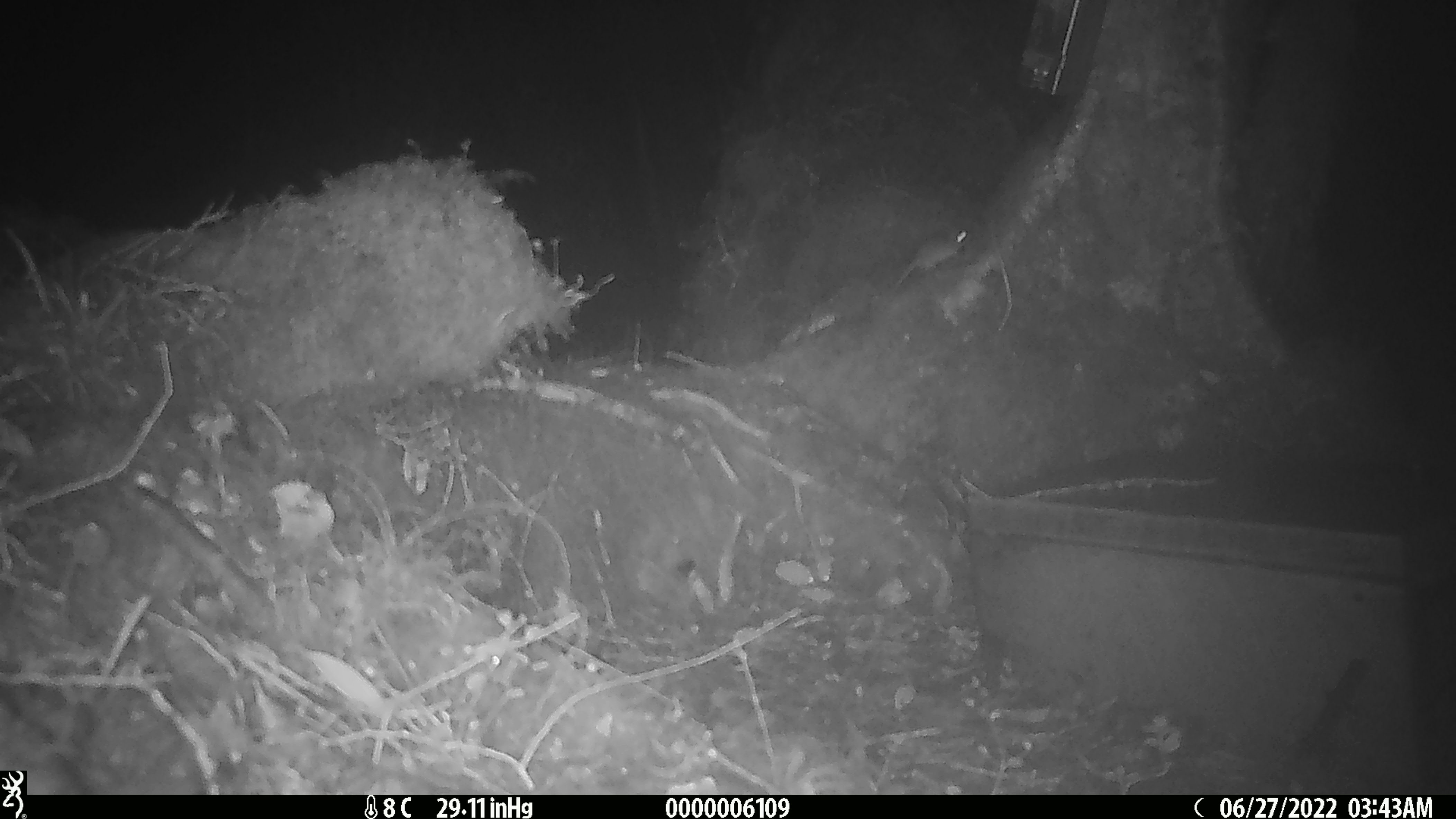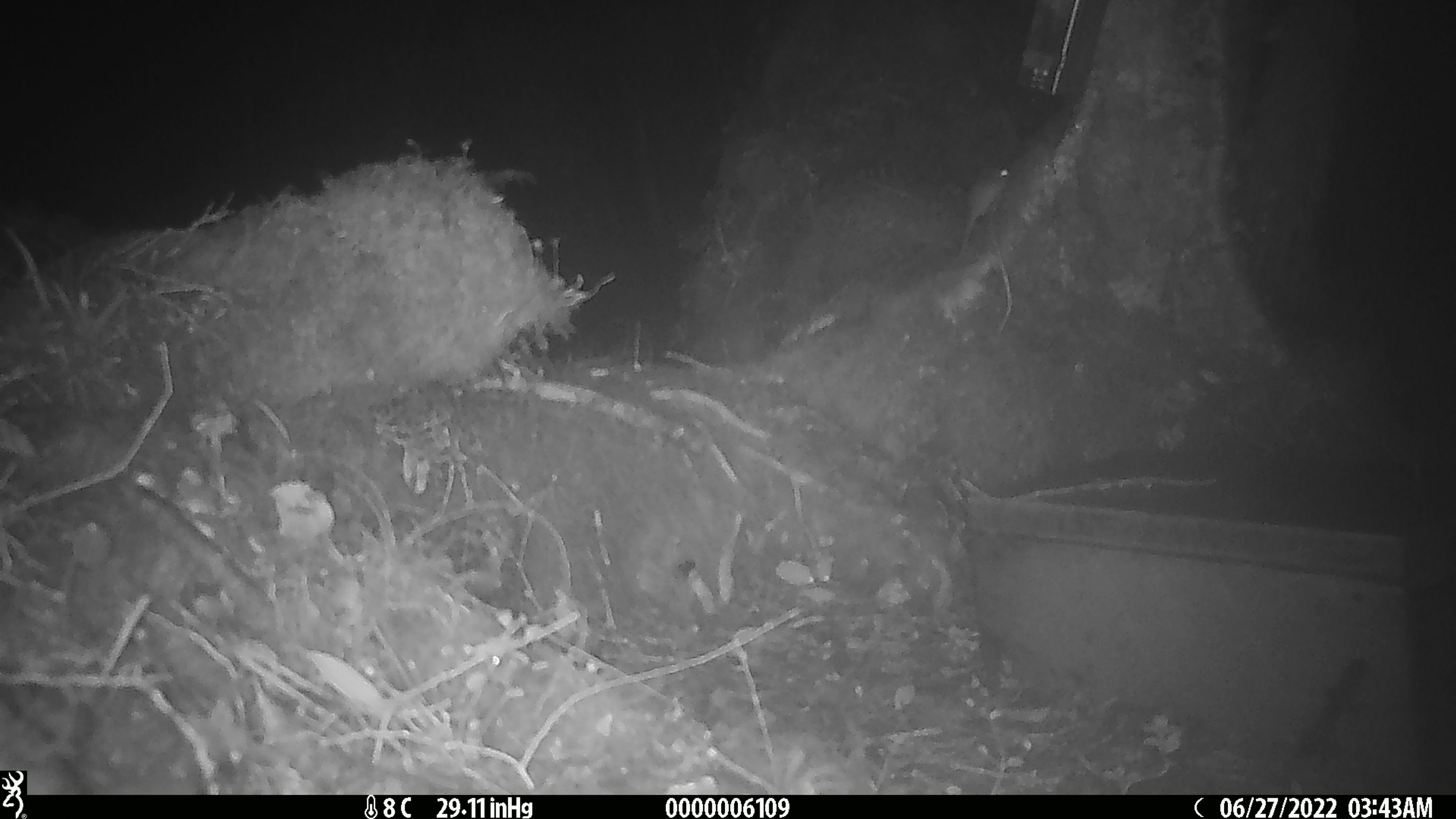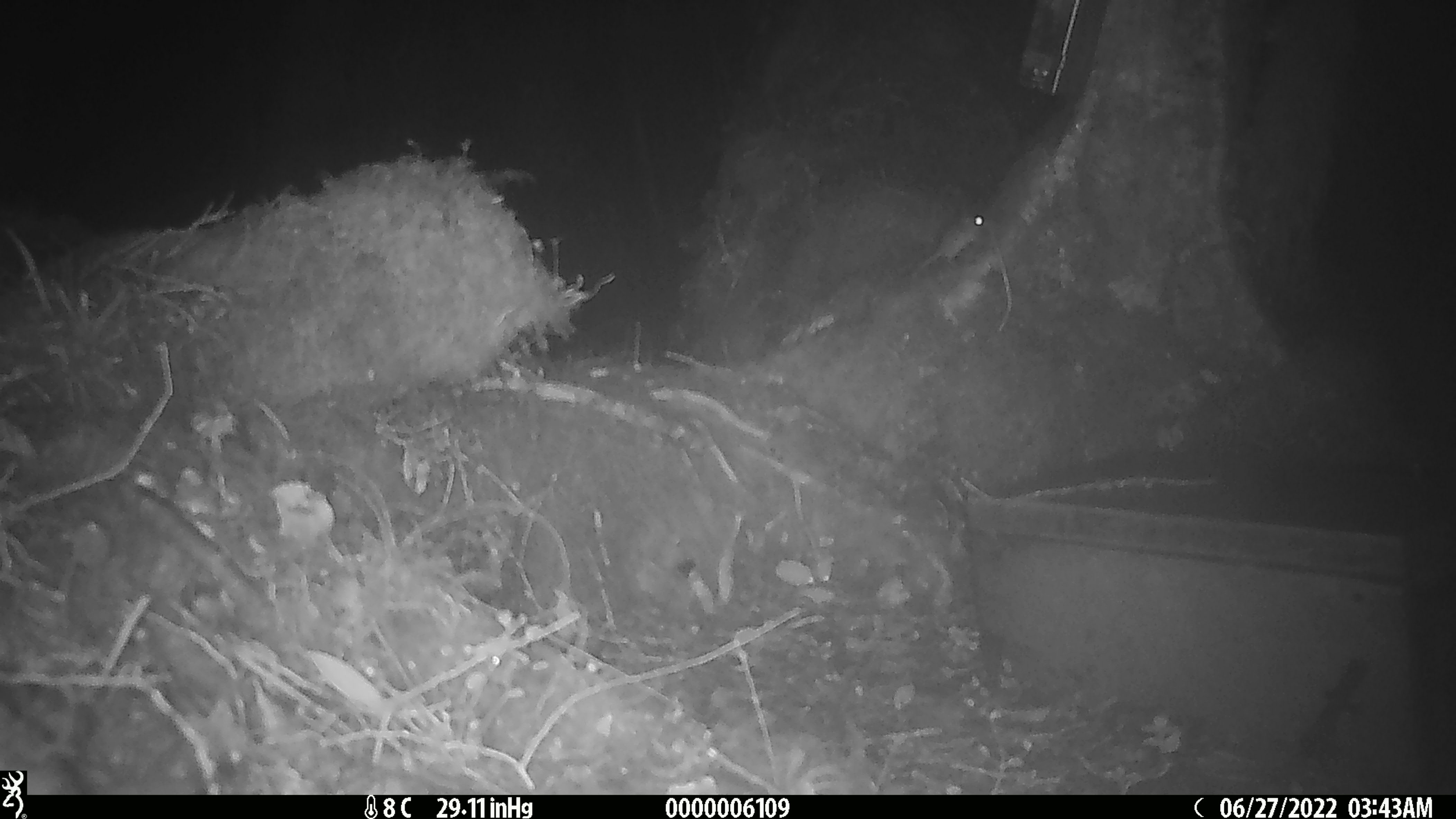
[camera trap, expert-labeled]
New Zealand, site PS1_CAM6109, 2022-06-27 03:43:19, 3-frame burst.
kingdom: Animalia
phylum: Chordata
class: Mammalia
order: Rodentia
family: Muridae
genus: Mus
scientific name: Mus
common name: mouse